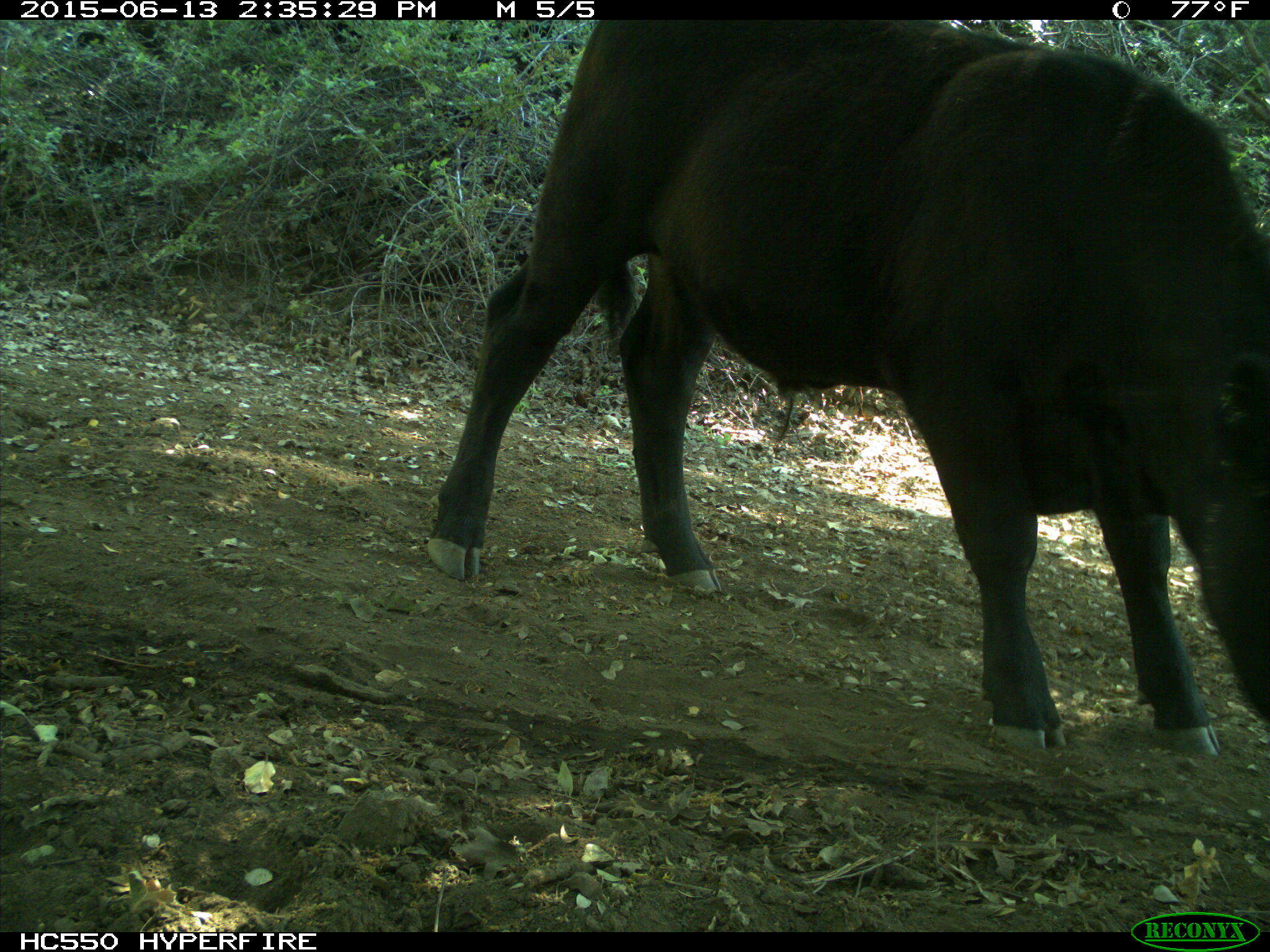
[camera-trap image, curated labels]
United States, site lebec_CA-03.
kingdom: Animalia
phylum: Chordata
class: Mammalia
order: Artiodactyla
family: Bovidae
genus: Bos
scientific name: Bos taurus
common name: domestic cow